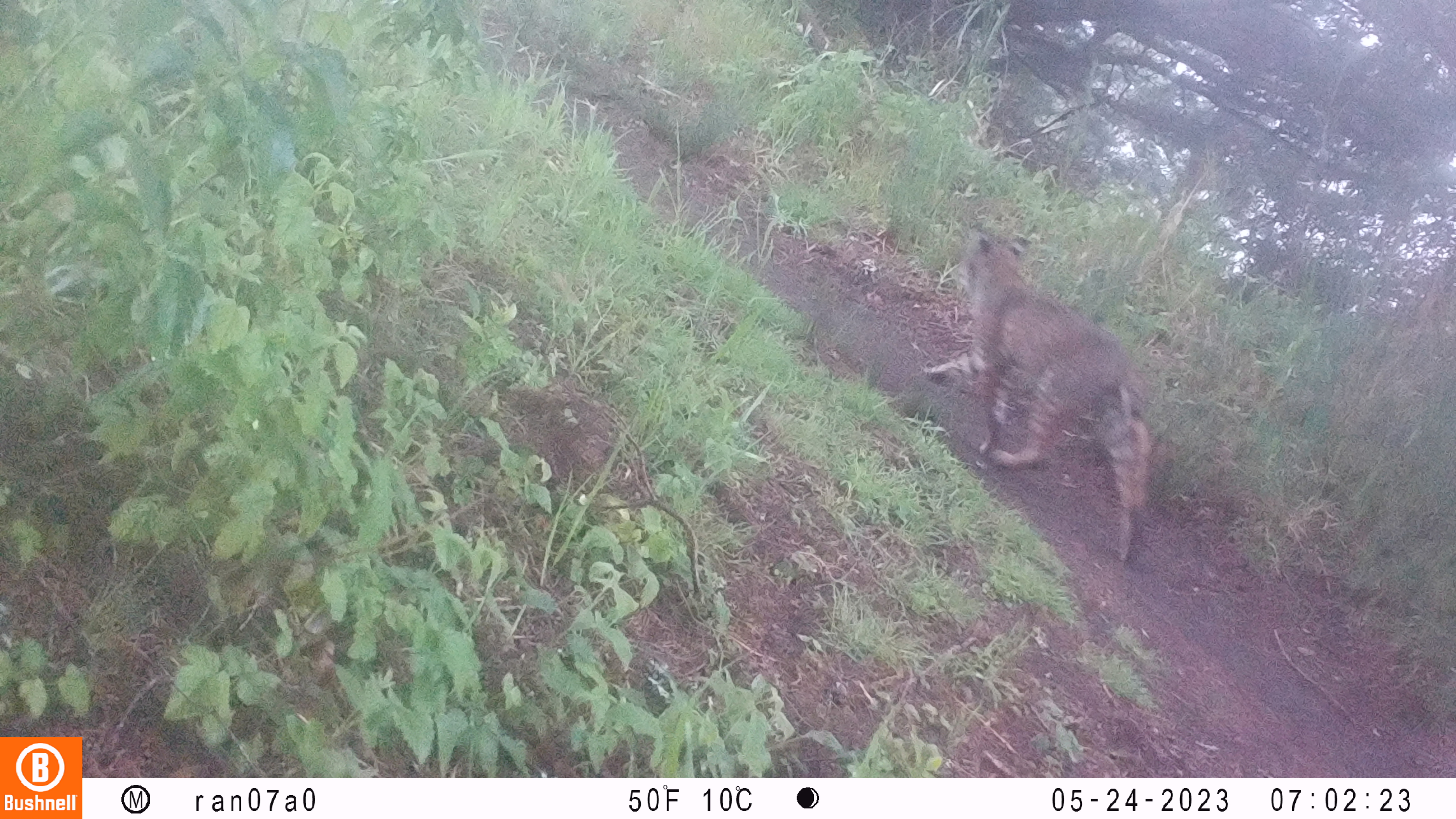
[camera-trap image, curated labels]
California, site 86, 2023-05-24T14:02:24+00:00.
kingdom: Animalia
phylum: Chordata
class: Mammalia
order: Carnivora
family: Felidae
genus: Lynx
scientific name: Lynx rufus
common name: bobcat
Bobcat (Lynx rufus).